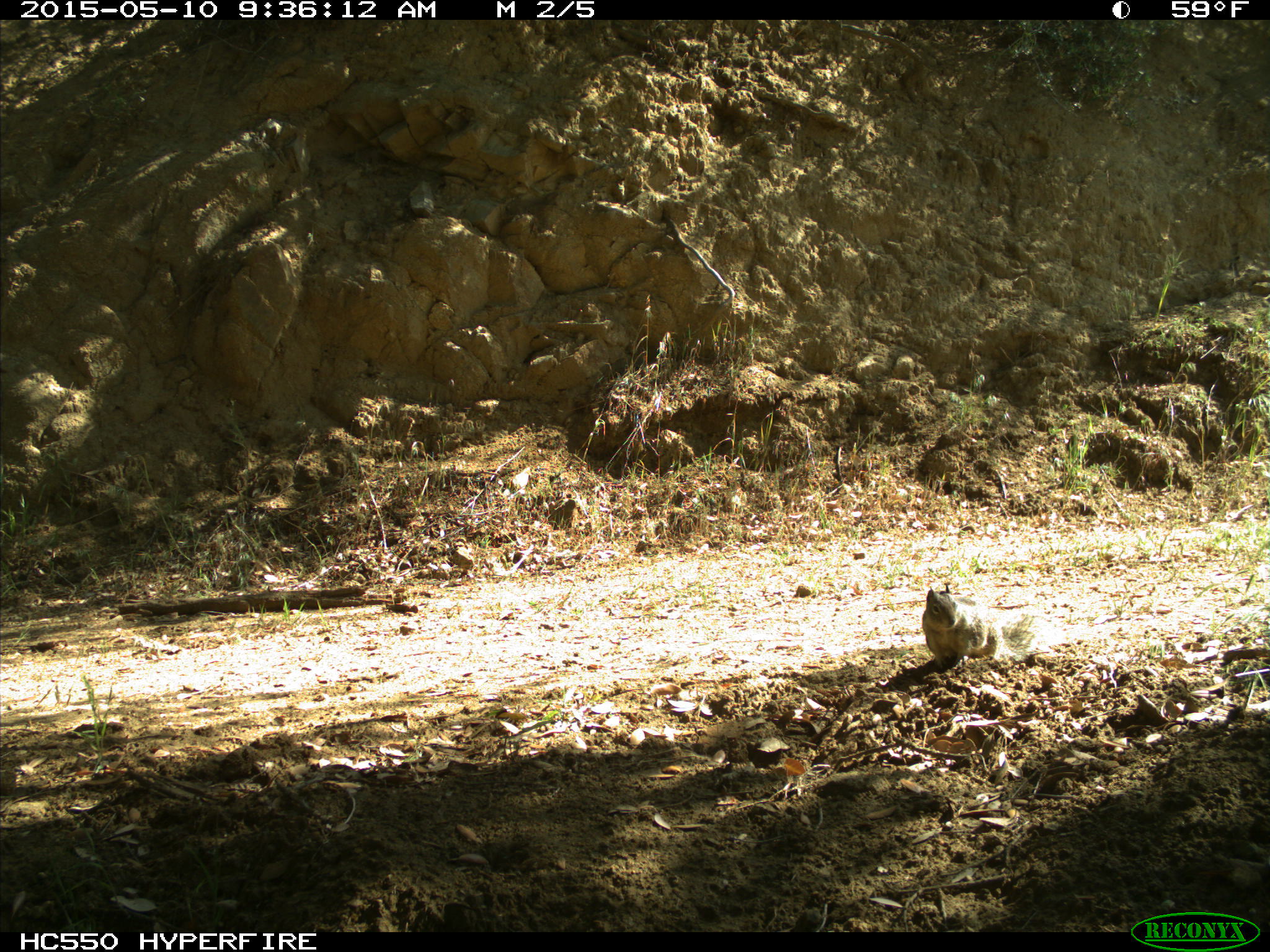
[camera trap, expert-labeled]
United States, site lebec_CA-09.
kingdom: Animalia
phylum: Chordata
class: Mammalia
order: Rodentia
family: Sciuridae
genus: Otospermophilus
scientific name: Otospermophilus beecheyi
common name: california ground squirrel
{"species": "Otospermophilus beecheyi (california ground squirrel)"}